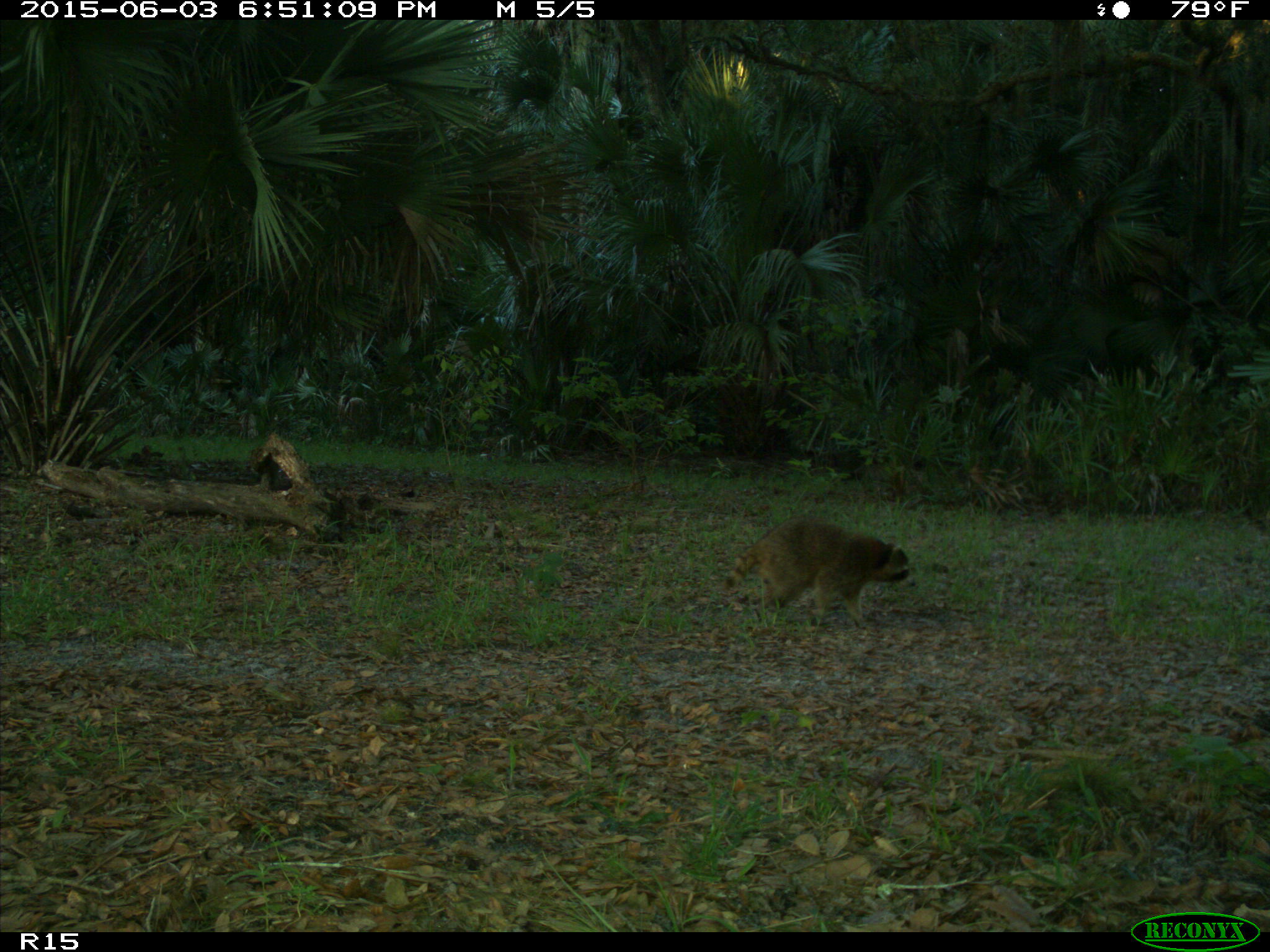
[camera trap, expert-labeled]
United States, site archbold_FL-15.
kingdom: Animalia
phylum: Chordata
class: Mammalia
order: Carnivora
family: Procyonidae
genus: Procyon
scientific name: Procyon lotor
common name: common raccoon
Procyon lotor (common raccoon).